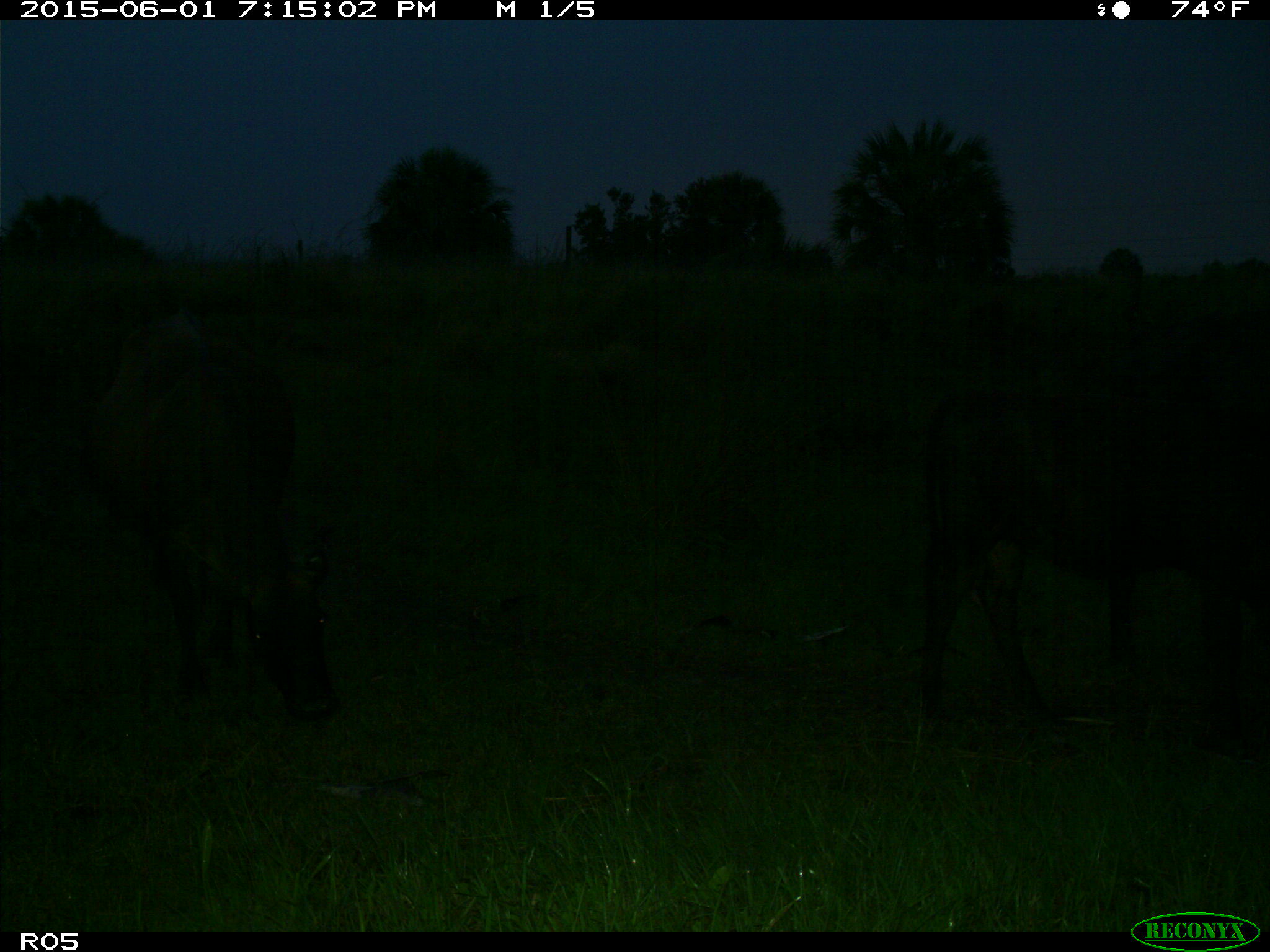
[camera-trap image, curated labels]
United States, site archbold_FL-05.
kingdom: Animalia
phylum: Chordata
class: Mammalia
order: Artiodactyla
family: Bovidae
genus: Bos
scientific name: Bos taurus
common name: domestic cow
Bos taurus (domestic cow).